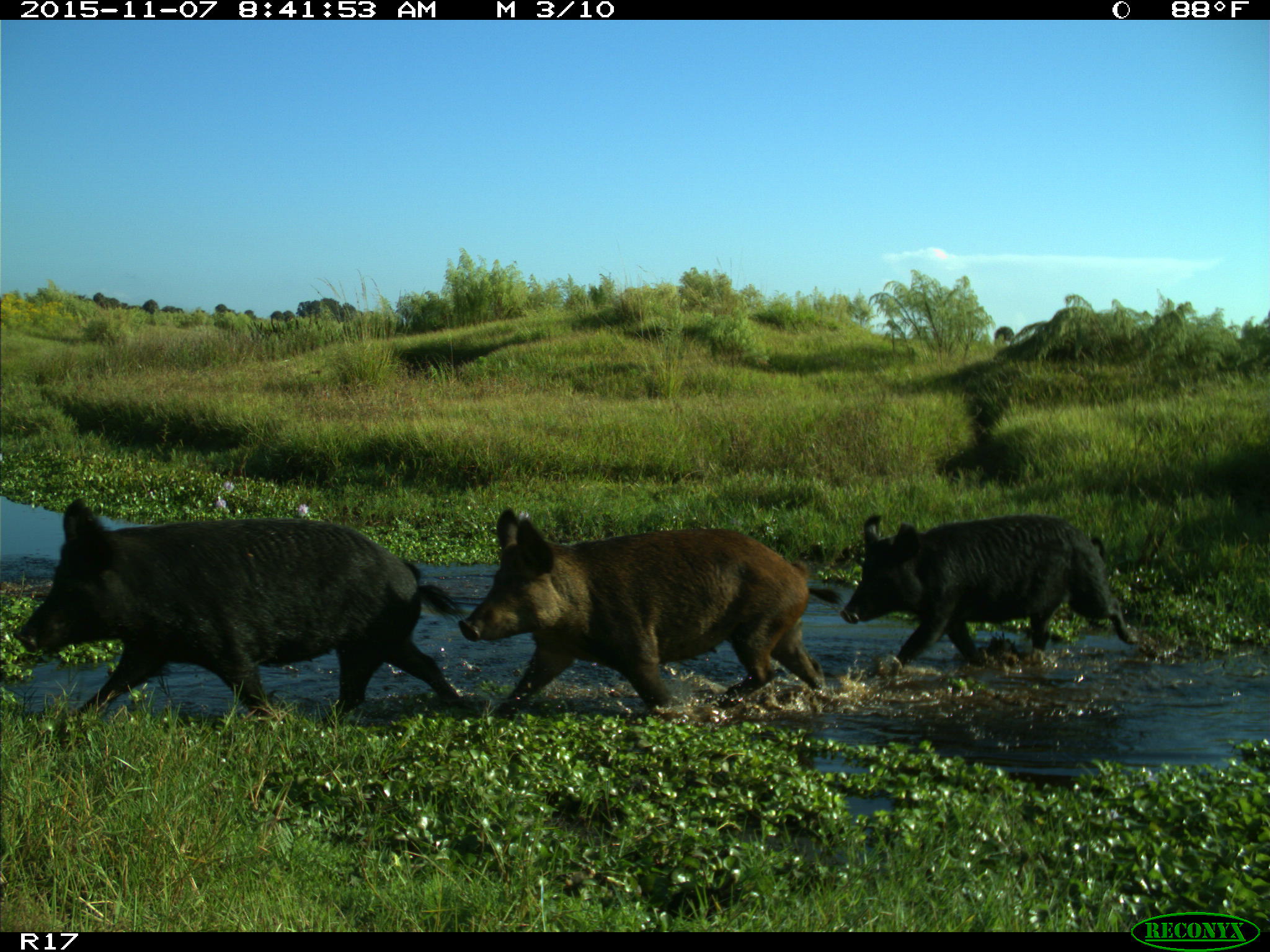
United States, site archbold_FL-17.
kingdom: Animalia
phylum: Chordata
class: Mammalia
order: Artiodactyla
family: Suidae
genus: Sus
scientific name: Sus scrofa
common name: wild boar